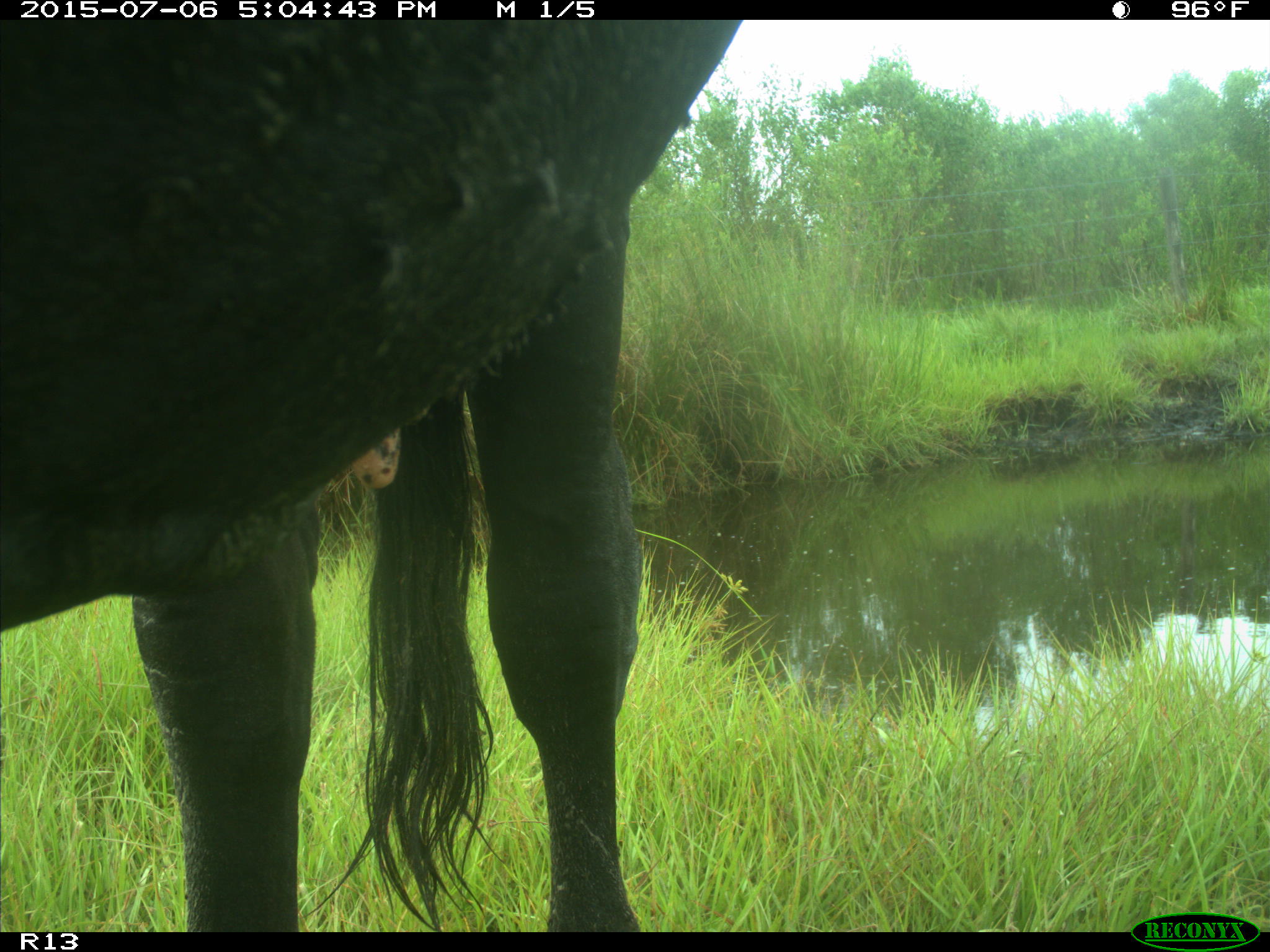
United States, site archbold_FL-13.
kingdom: Animalia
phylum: Chordata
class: Mammalia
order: Artiodactyla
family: Bovidae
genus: Bos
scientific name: Bos taurus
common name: domestic cow